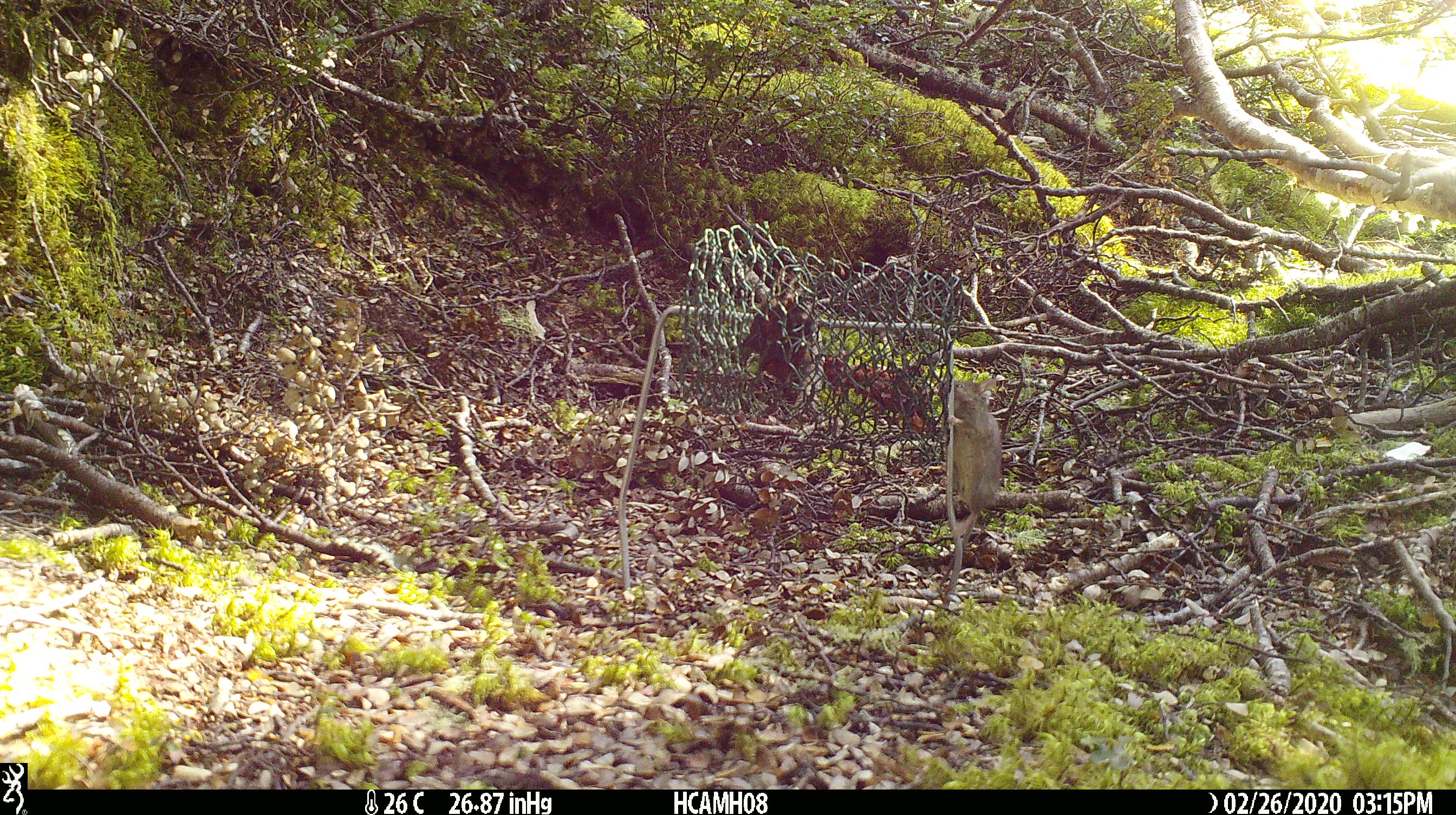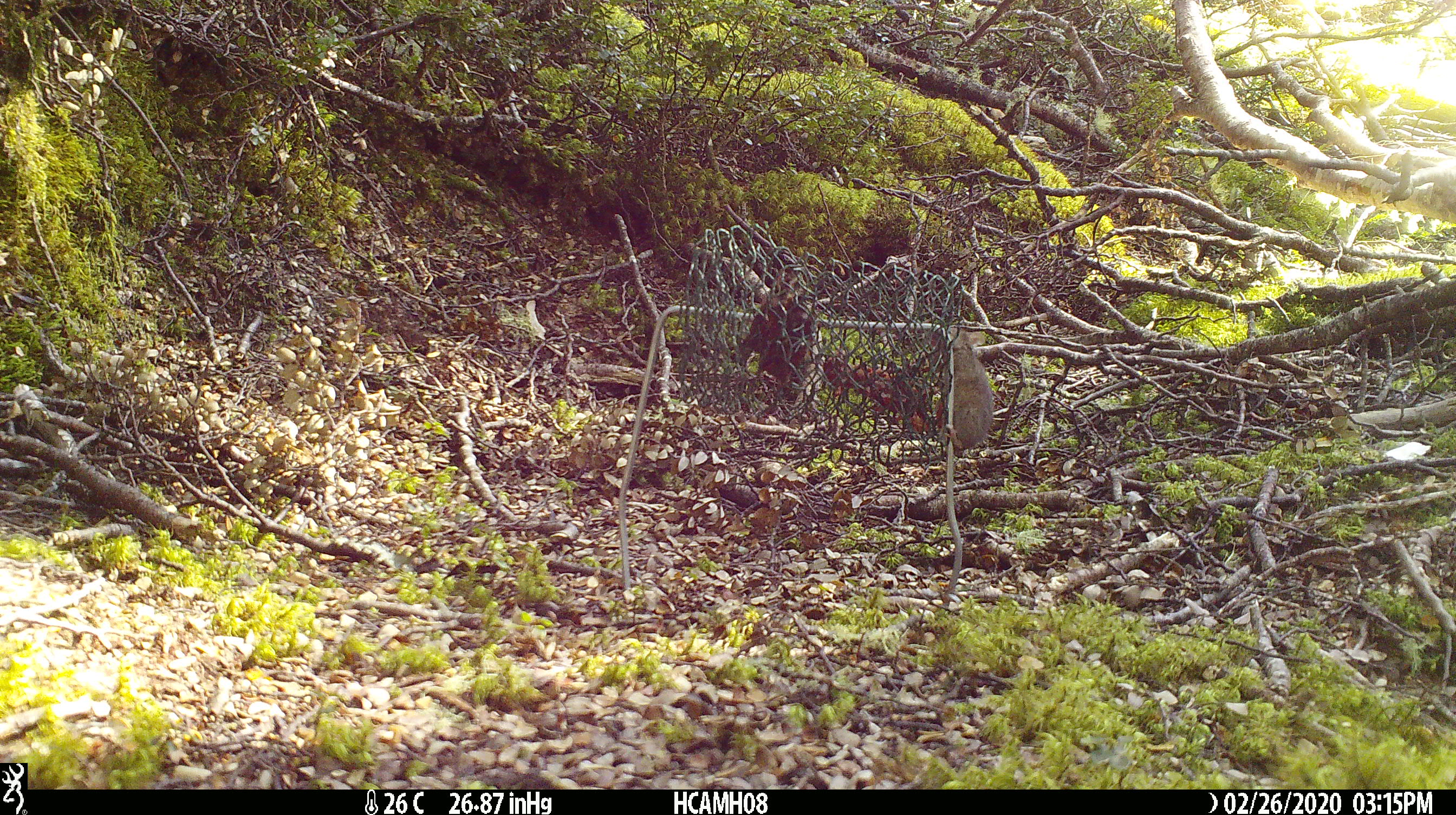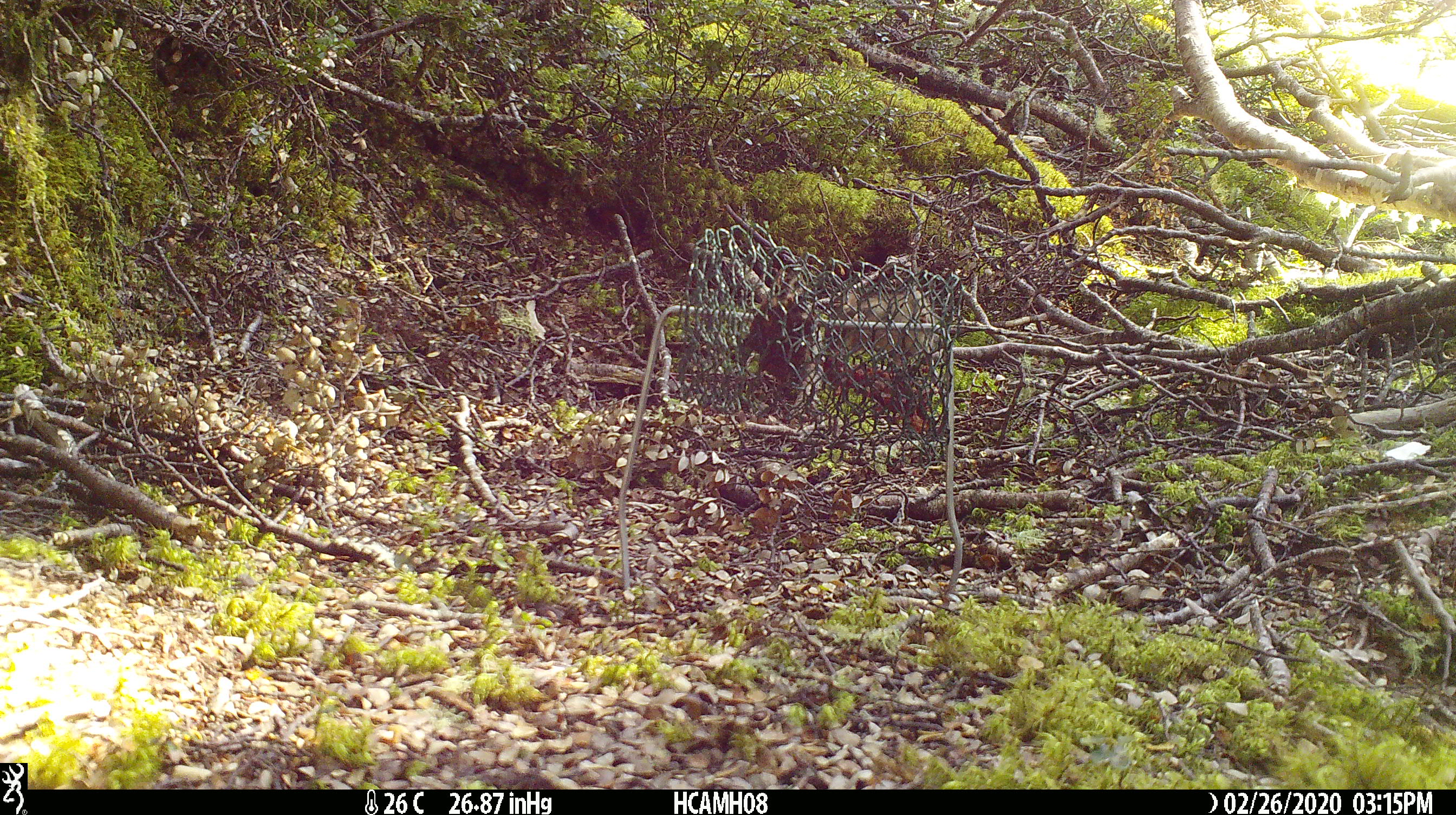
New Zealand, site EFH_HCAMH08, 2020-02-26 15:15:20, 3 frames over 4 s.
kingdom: Animalia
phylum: Chordata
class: Mammalia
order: Rodentia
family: Muridae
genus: Mus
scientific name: Mus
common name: mouse